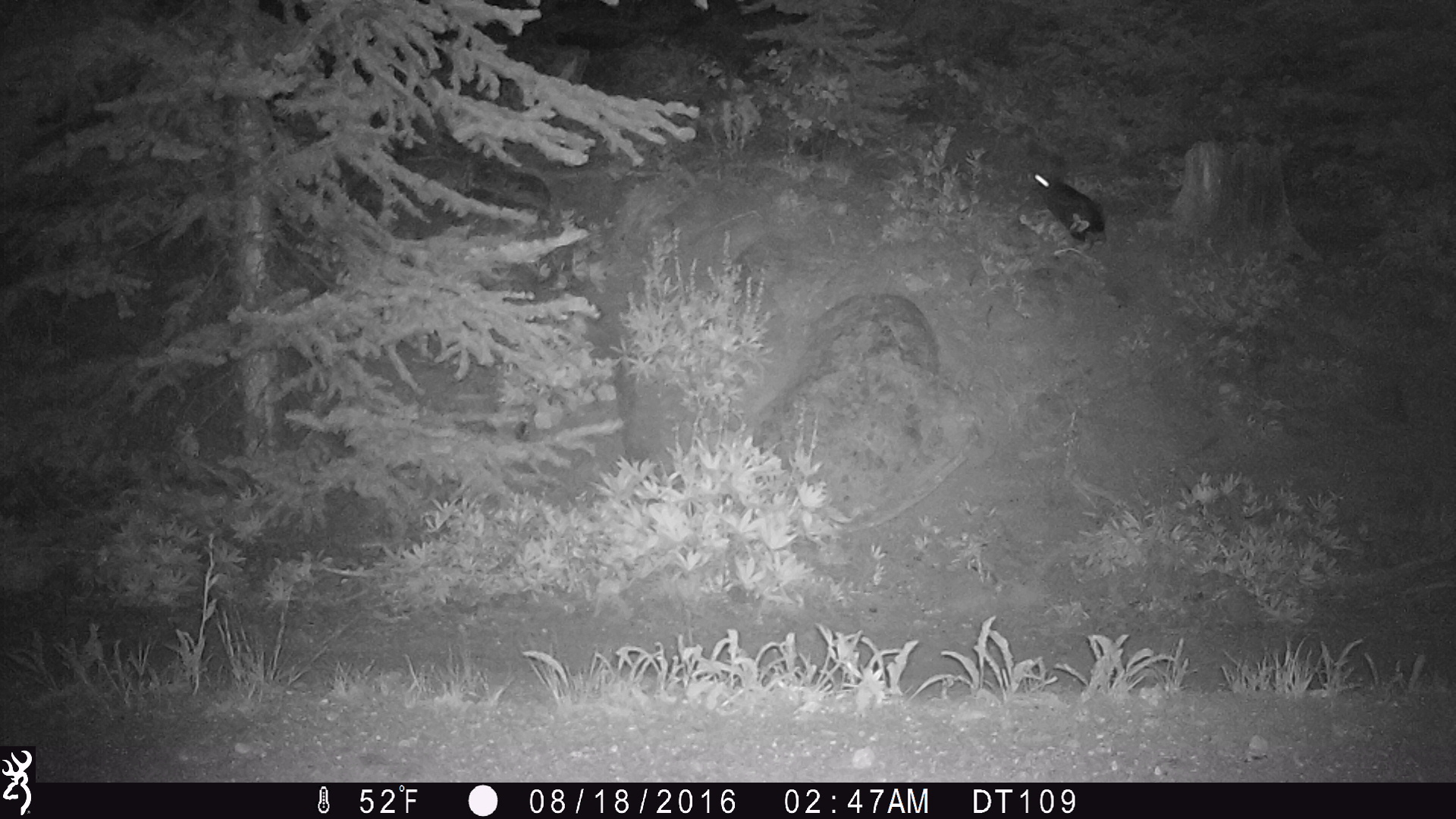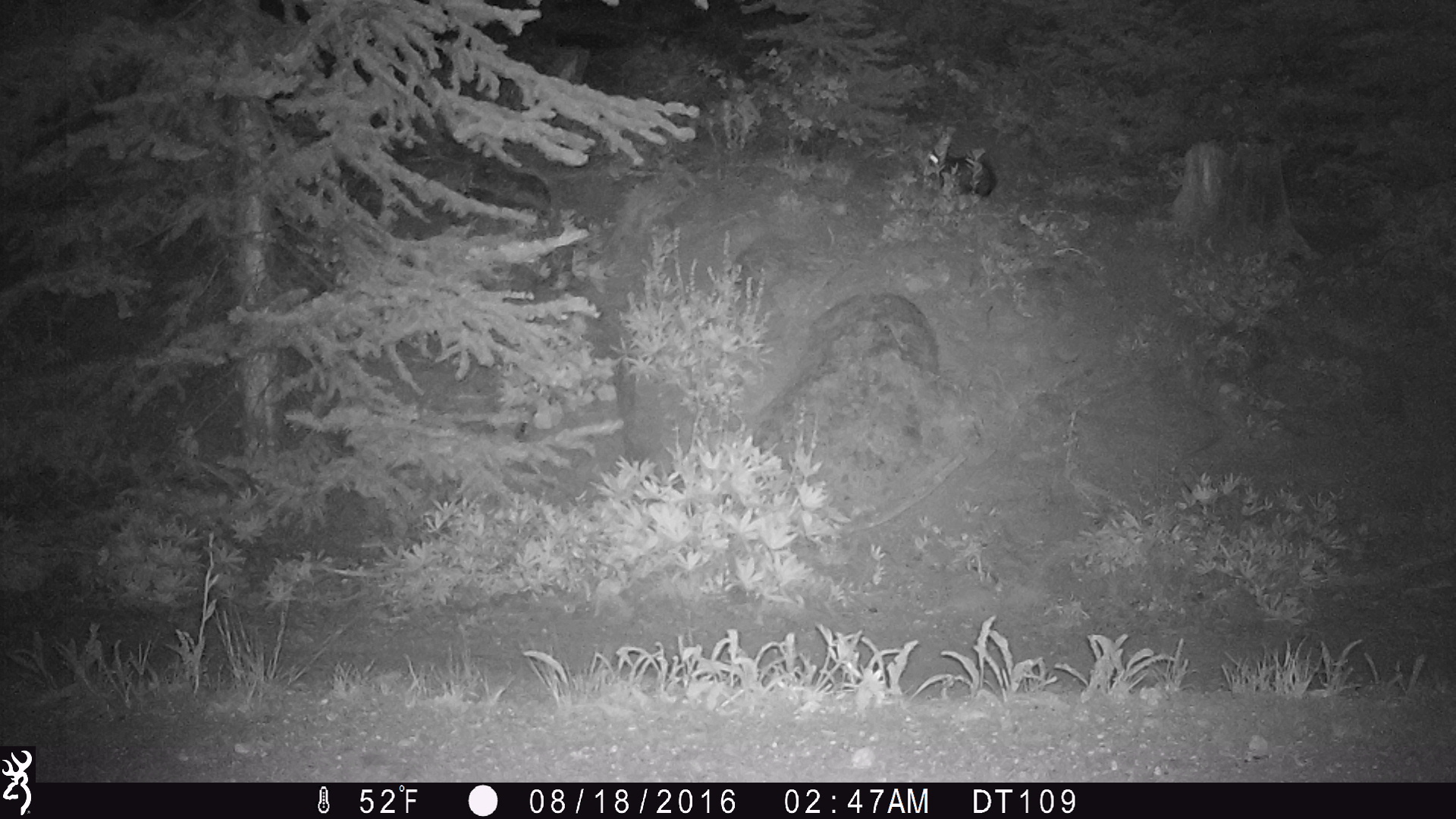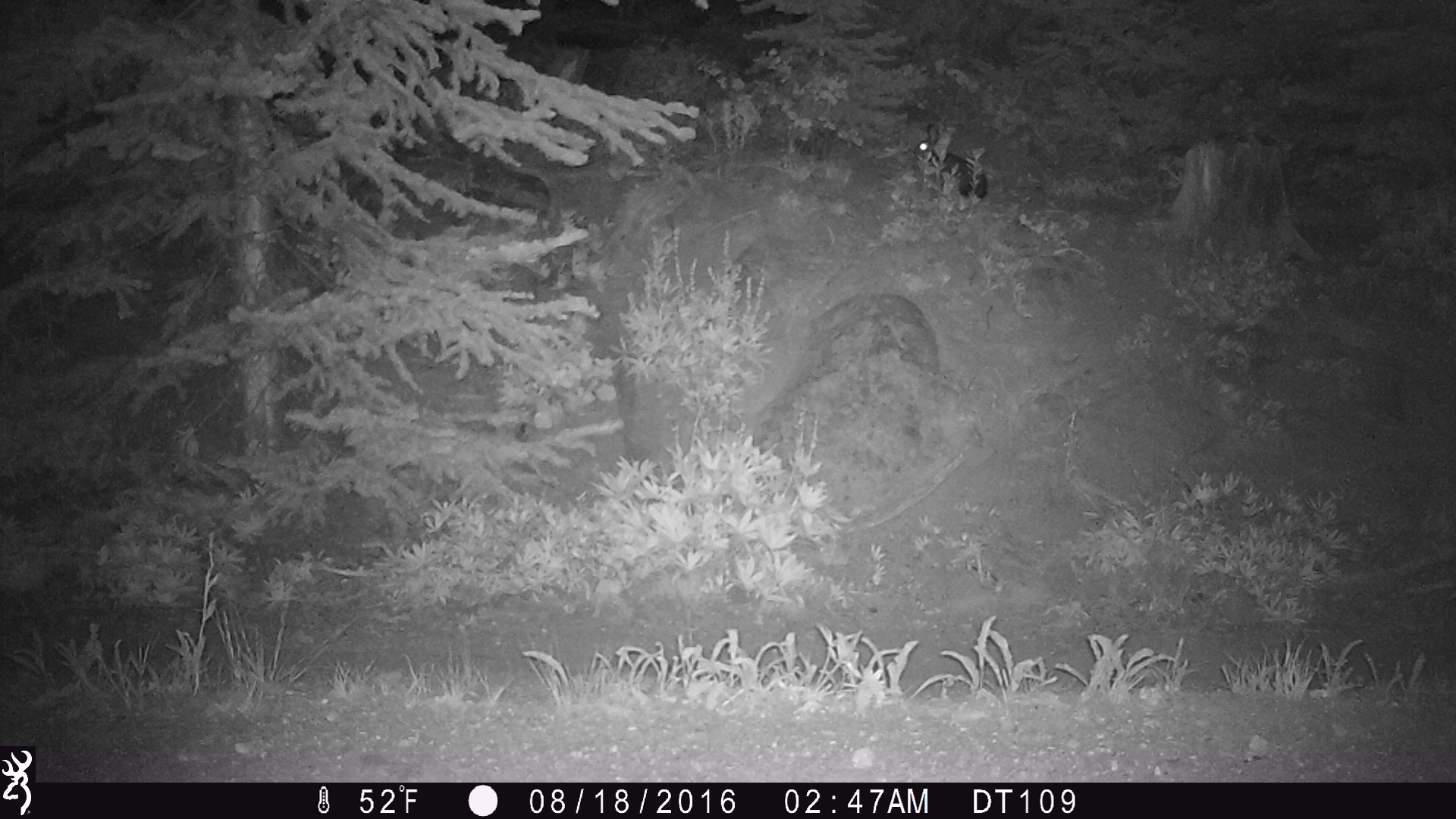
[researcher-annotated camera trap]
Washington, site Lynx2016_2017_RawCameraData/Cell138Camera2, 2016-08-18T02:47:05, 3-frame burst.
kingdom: Animalia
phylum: Chordata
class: Mammalia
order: Lagomorpha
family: Leporidae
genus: Lepus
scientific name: Lepus americanus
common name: snowshoe hare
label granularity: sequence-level